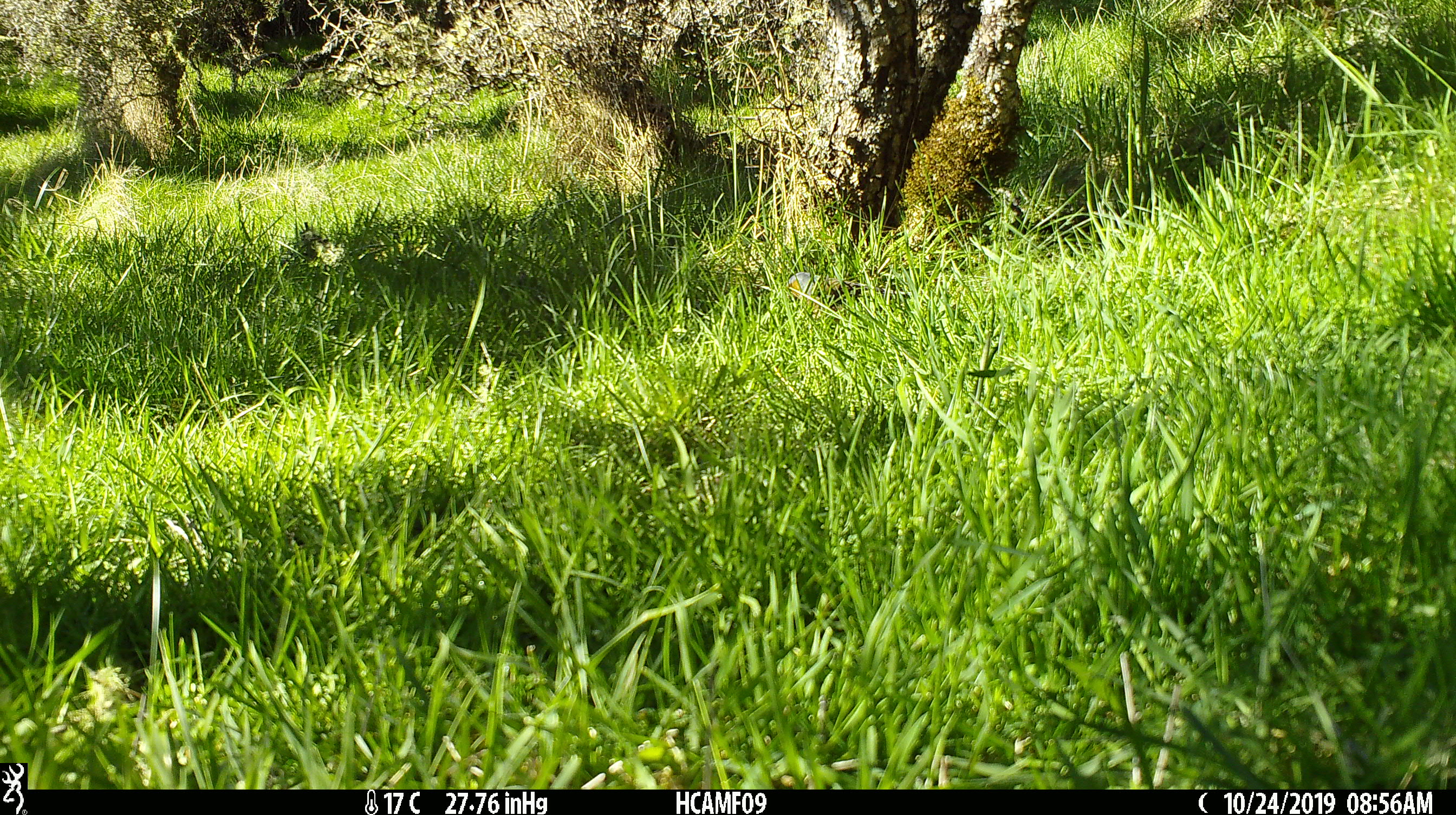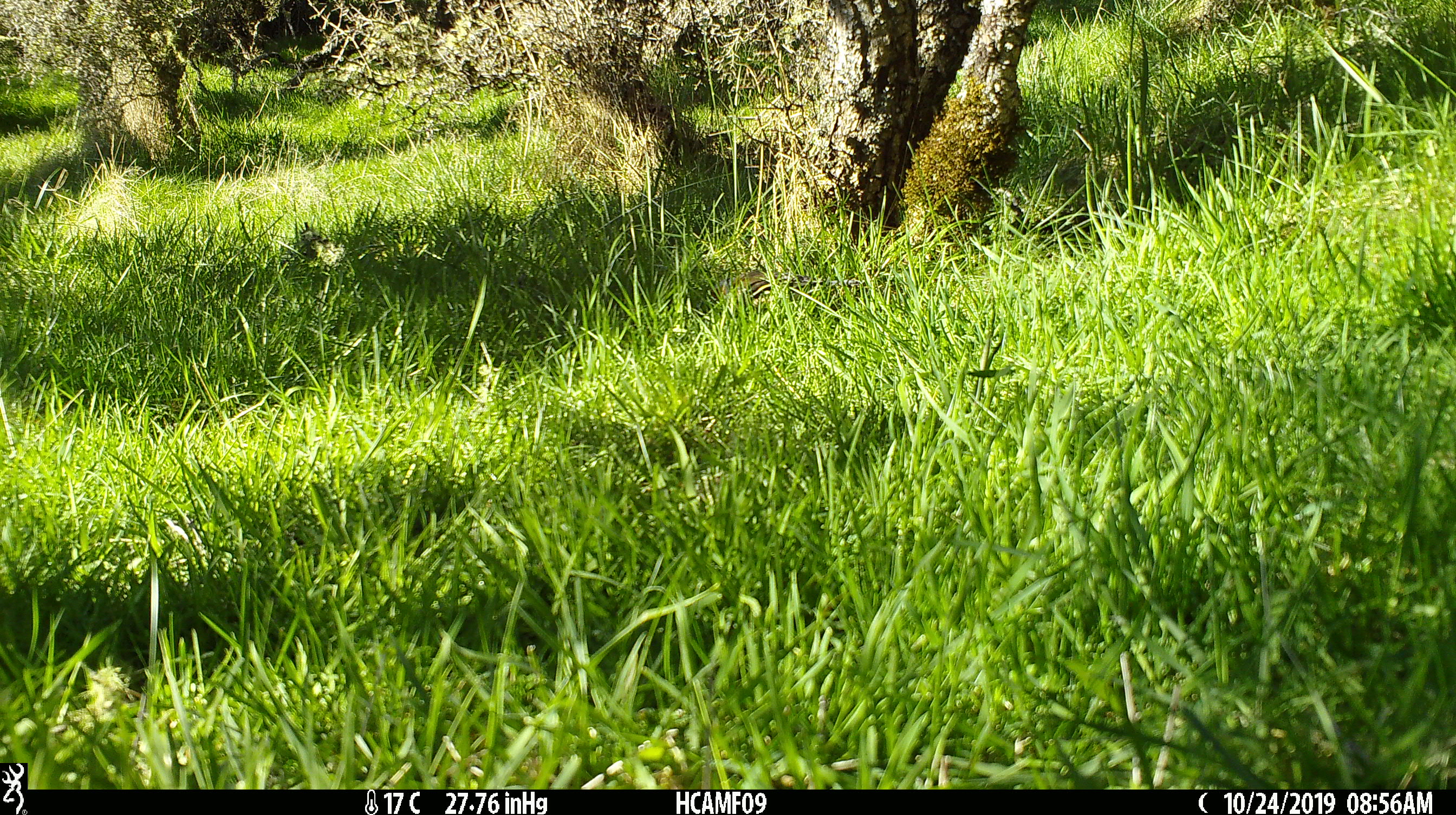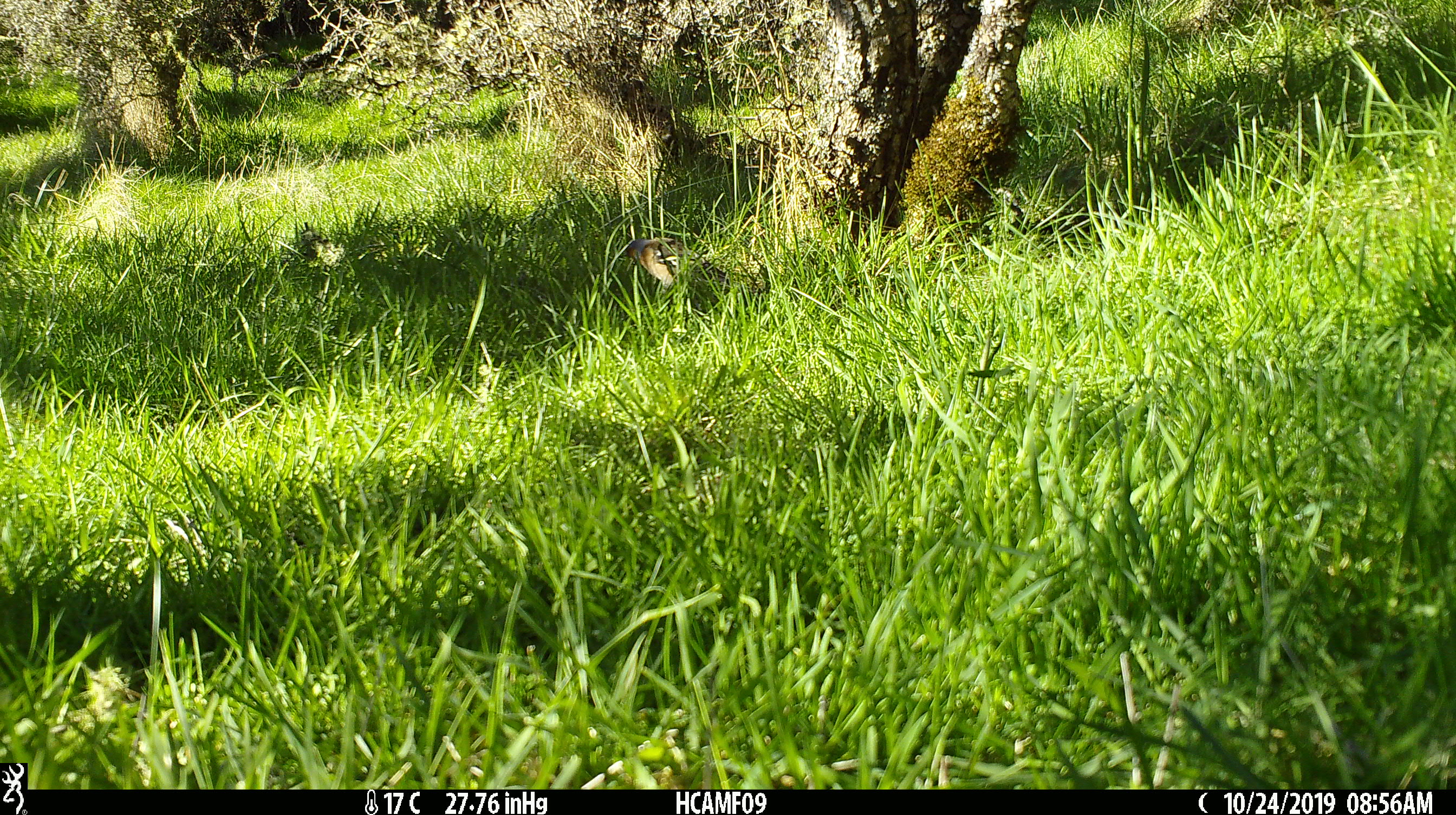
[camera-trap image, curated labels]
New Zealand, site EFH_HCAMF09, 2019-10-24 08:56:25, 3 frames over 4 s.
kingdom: Animalia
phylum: Chordata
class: Aves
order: Passeriformes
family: Fringillidae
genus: Fringilla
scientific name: Fringilla coelebs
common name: common chaffinch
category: chaffinch